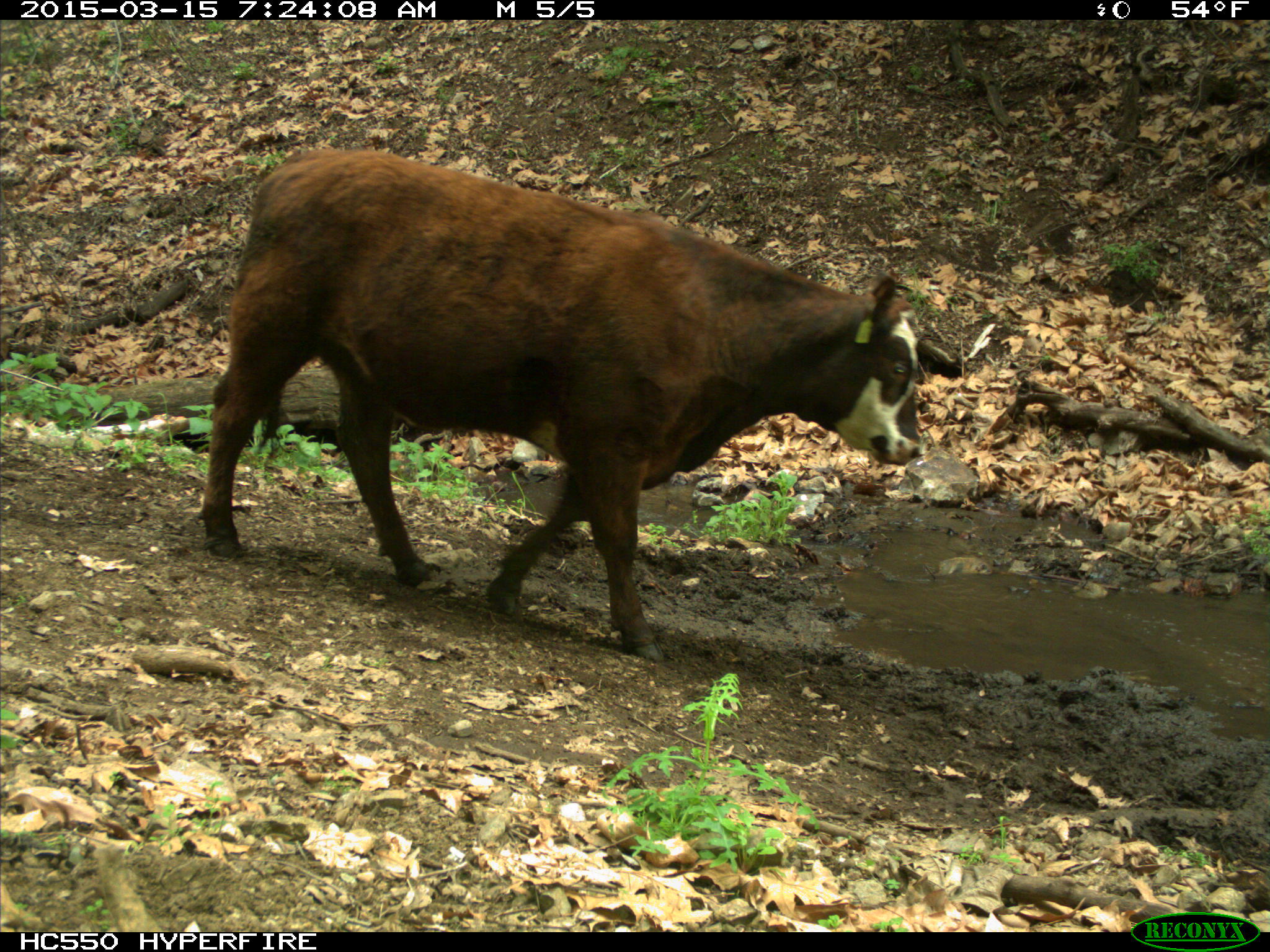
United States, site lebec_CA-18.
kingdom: Animalia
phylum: Chordata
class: Mammalia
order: Artiodactyla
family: Bovidae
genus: Bos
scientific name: Bos taurus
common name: domestic cow